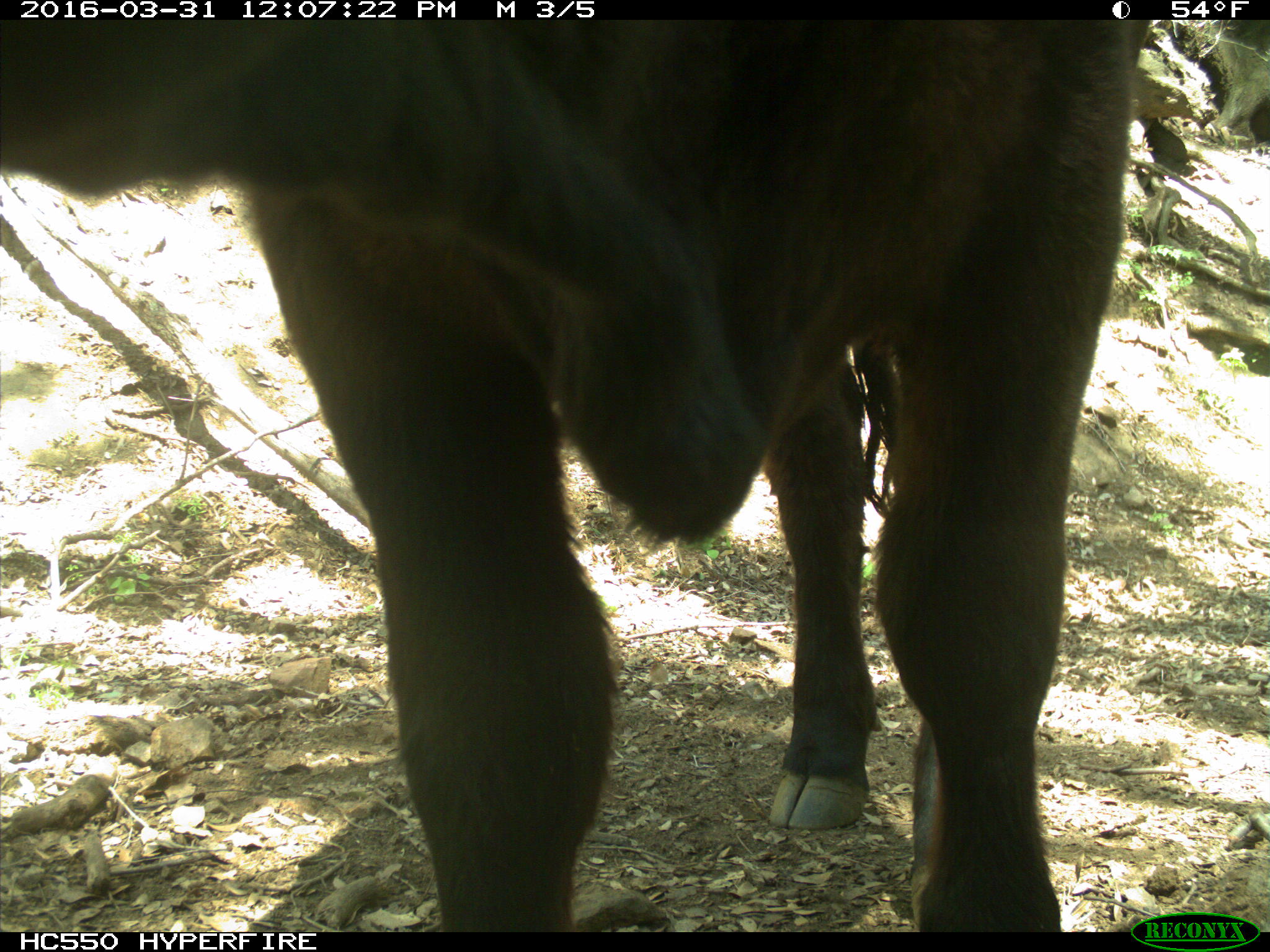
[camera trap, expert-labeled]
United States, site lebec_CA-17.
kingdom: Animalia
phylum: Chordata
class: Mammalia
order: Artiodactyla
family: Bovidae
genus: Bos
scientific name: Bos taurus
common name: domestic cow